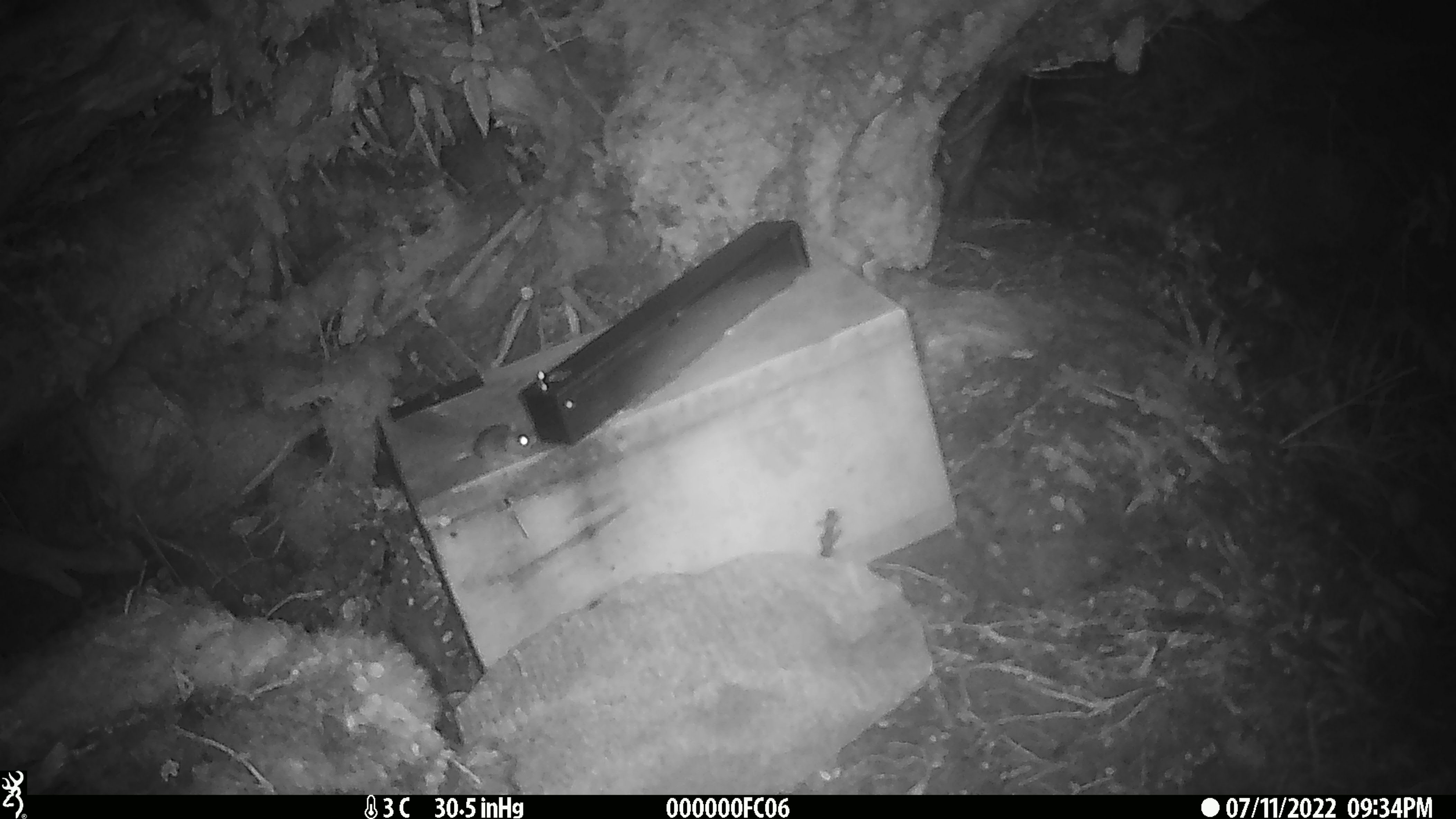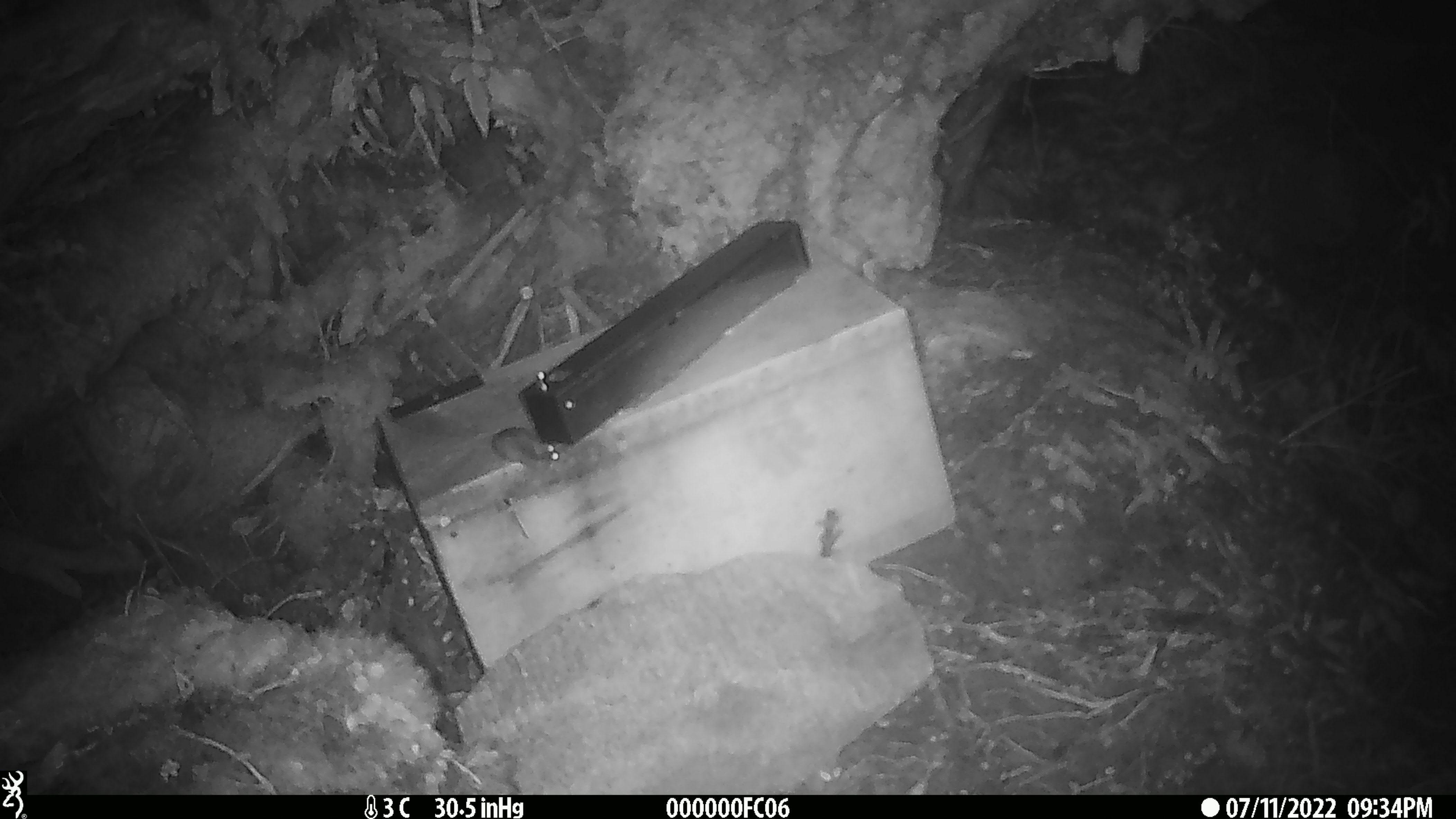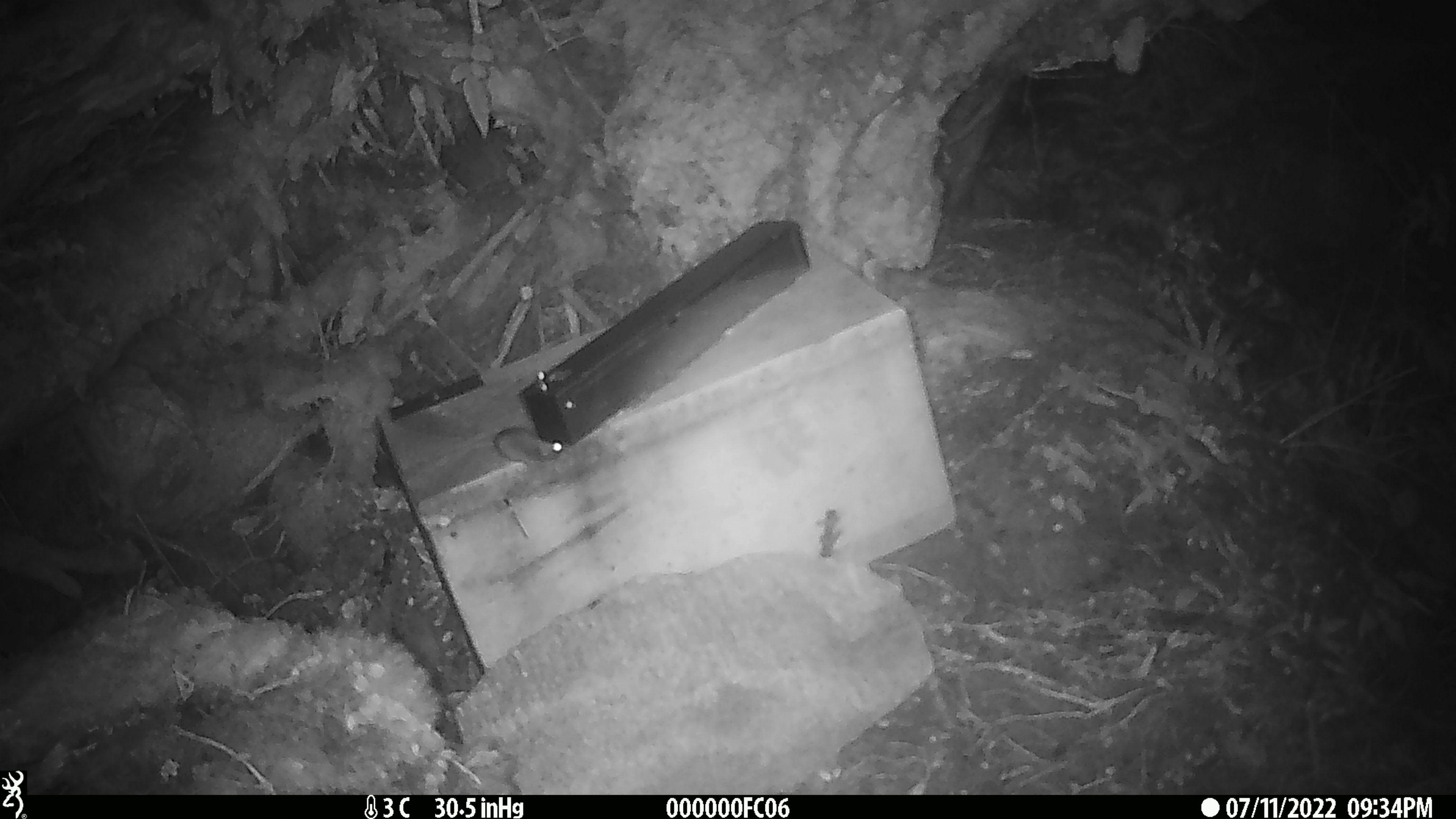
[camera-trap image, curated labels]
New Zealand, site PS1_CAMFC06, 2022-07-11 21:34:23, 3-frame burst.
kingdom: Animalia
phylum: Chordata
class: Mammalia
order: Rodentia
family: Muridae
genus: Mus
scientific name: Mus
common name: mouse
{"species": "mouse (Mus)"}